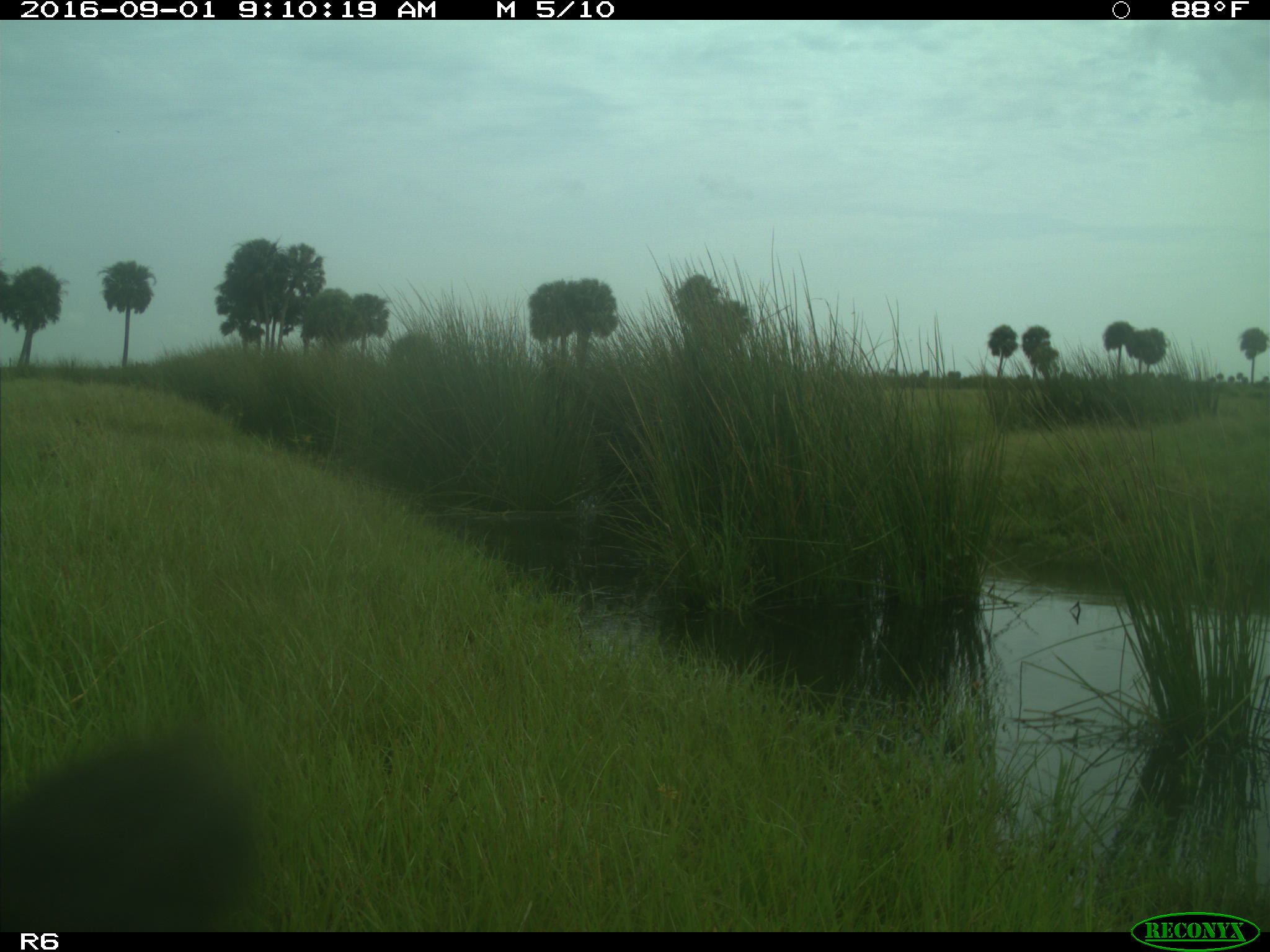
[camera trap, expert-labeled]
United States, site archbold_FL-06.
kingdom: Animalia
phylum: Chordata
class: Mammalia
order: Artiodactyla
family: Bovidae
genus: Bos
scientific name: Bos taurus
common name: domestic cow